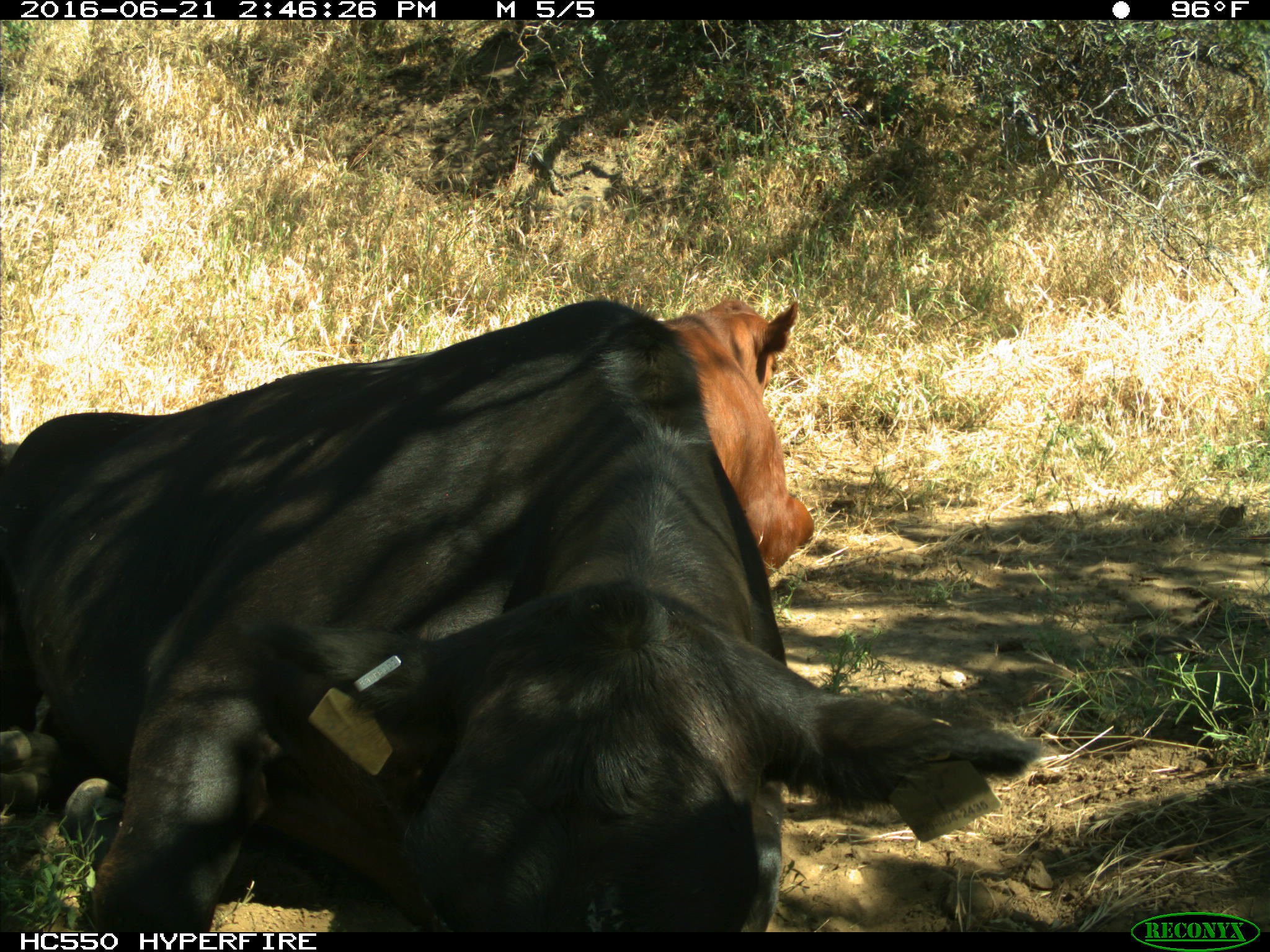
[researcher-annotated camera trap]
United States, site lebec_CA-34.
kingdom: Animalia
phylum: Chordata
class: Mammalia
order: Artiodactyla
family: Bovidae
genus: Bos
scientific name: Bos taurus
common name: domestic cow